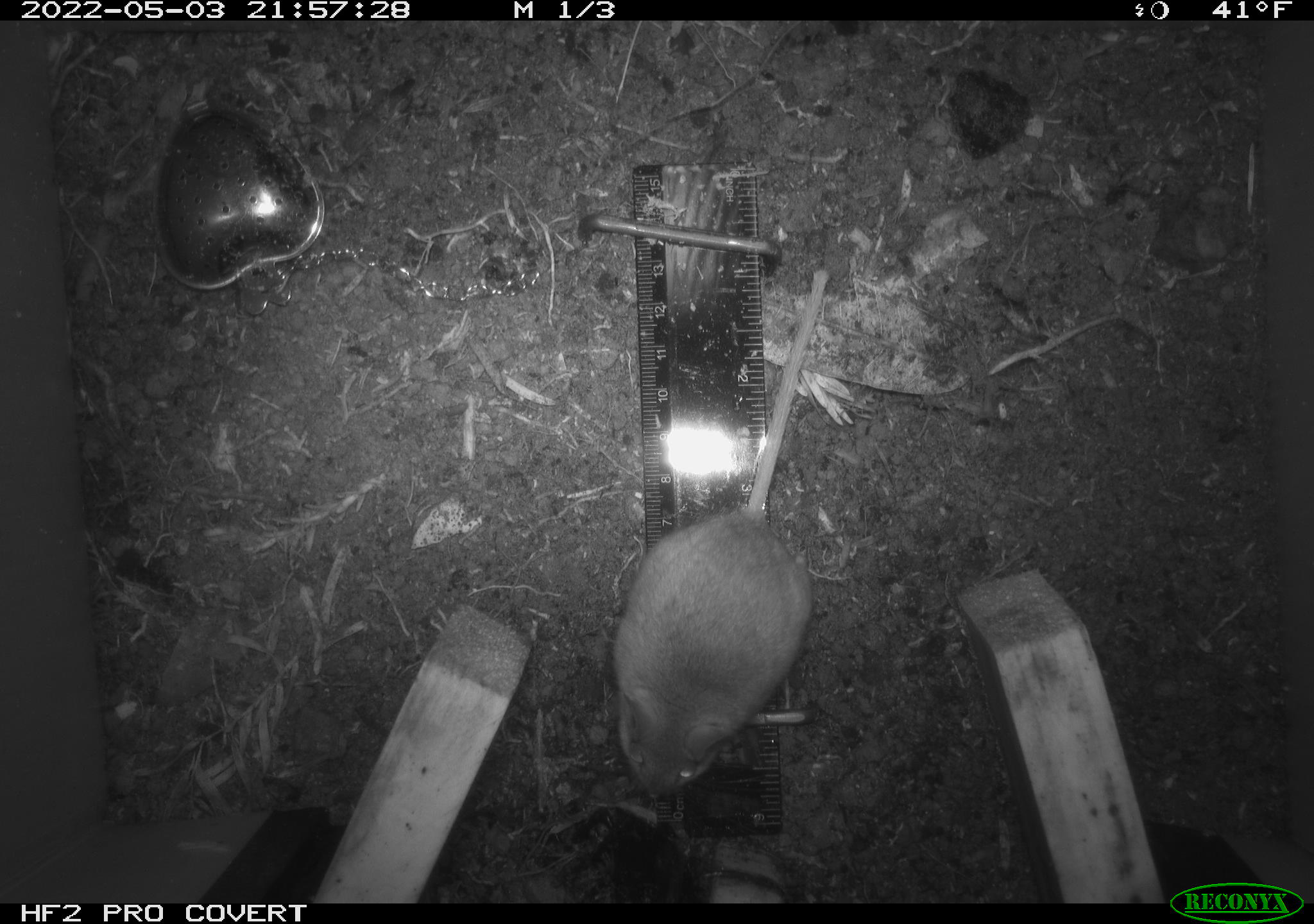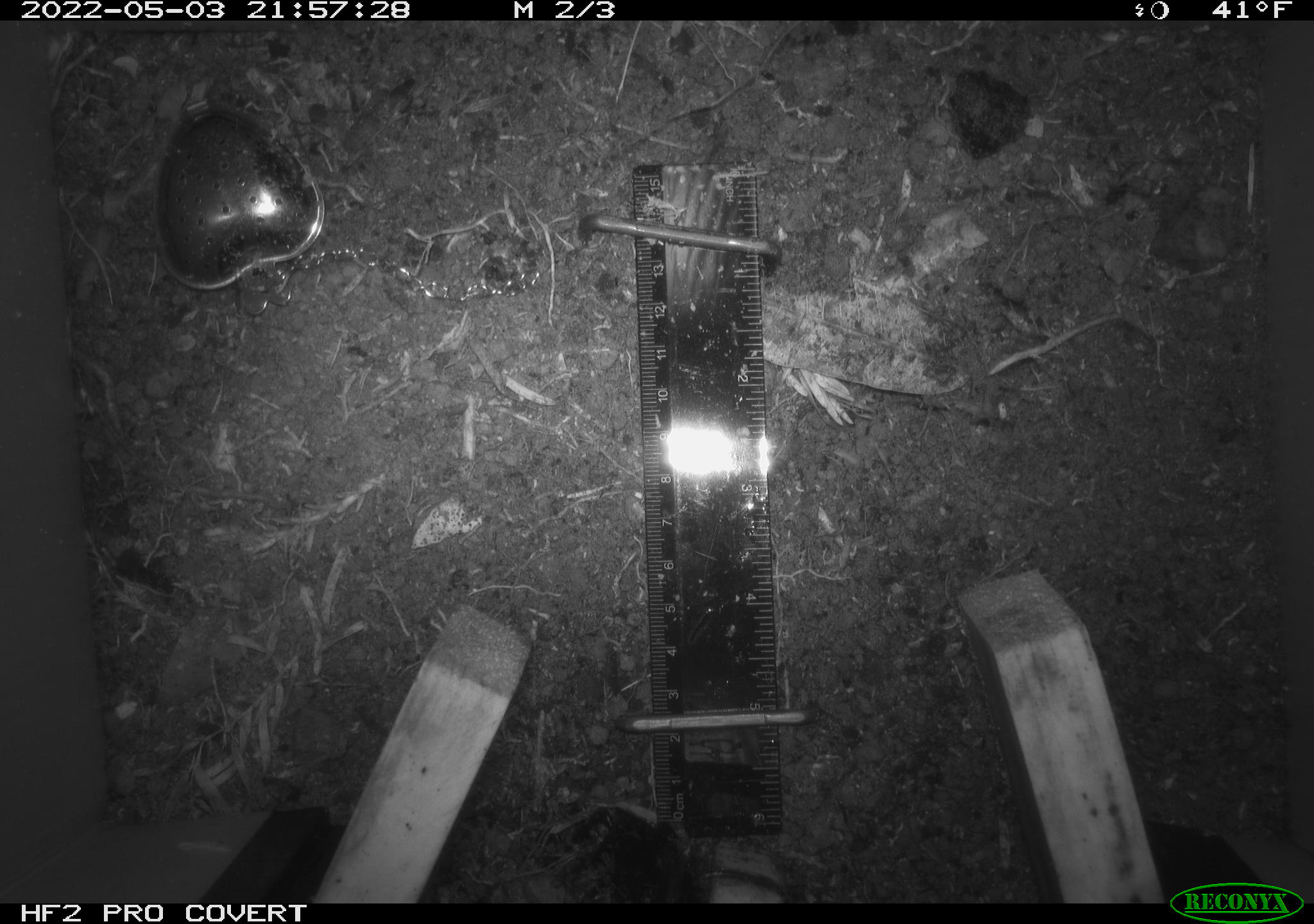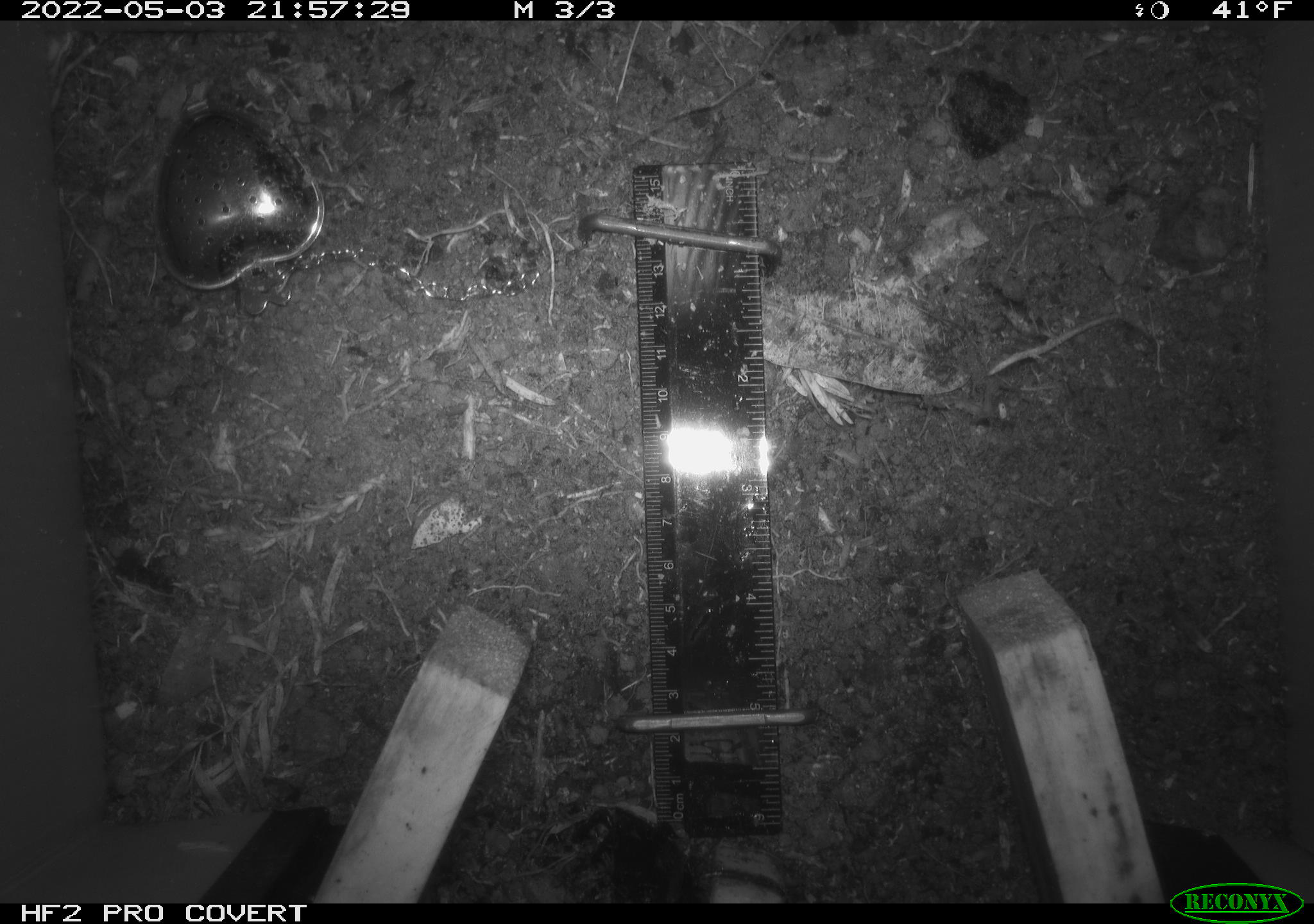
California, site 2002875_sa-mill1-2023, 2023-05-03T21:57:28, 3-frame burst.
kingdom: Animalia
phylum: Chordata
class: Mammalia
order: Rodentia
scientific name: Rodentia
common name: mouse species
Mouse species (Rodentia).